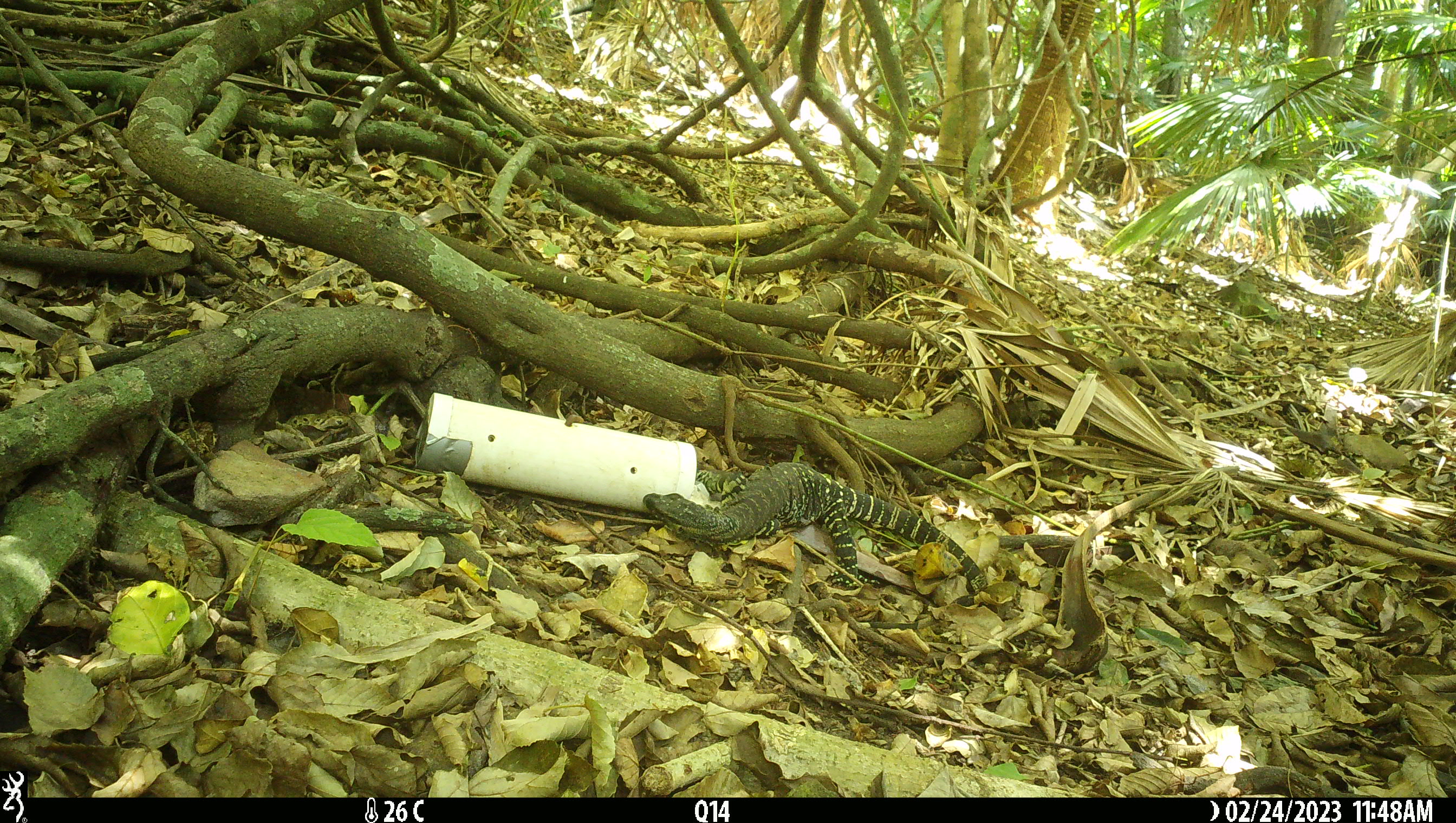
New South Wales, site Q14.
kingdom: Animalia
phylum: Chordata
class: Reptilia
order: Squamata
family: Varanidae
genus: Varanus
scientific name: Varanus varius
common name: lace monitor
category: goanna